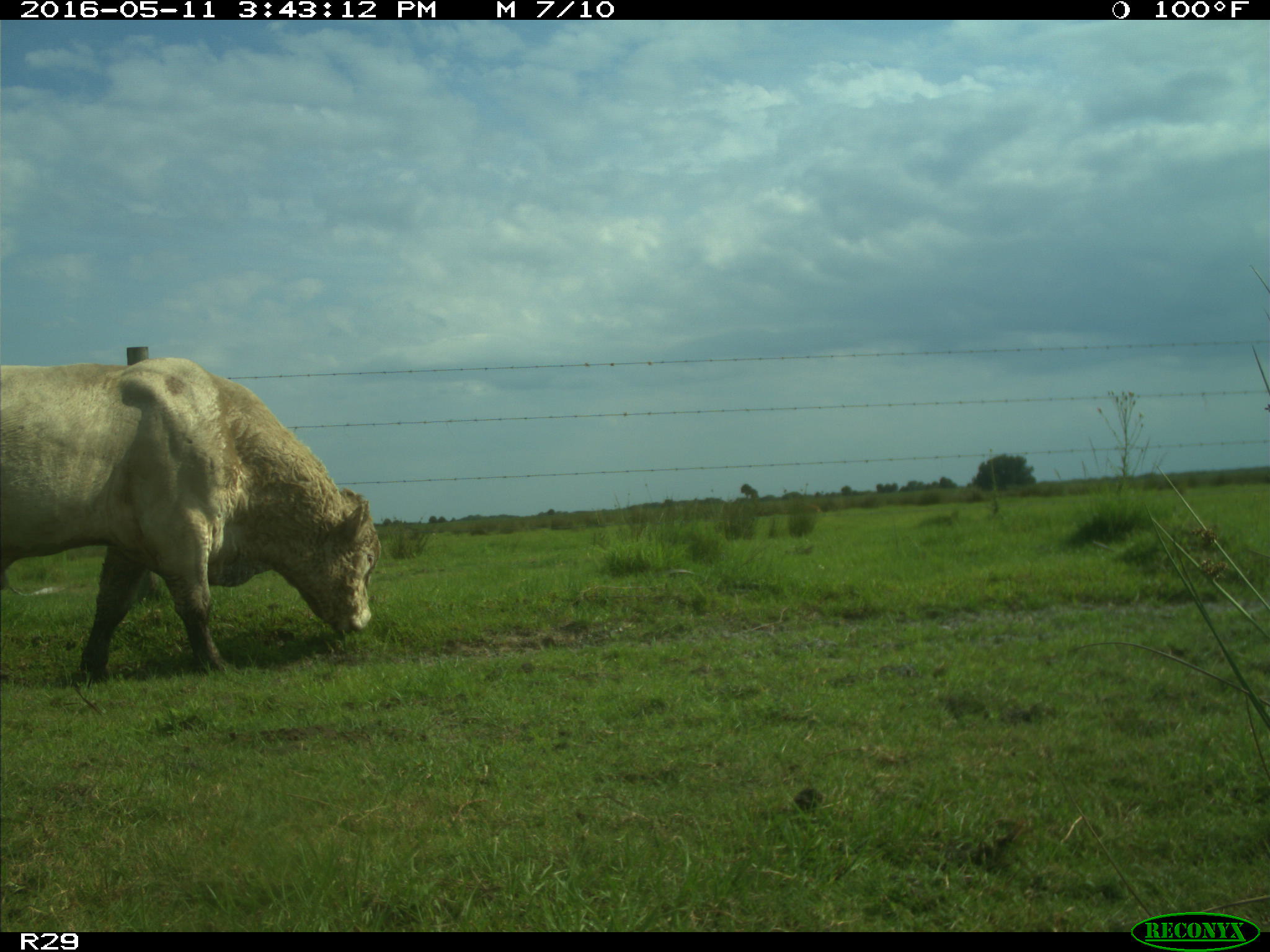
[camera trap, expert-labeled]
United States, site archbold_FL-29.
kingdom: Animalia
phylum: Chordata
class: Mammalia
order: Artiodactyla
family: Bovidae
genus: Bos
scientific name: Bos taurus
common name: domestic cow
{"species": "Bos taurus (domestic cow)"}